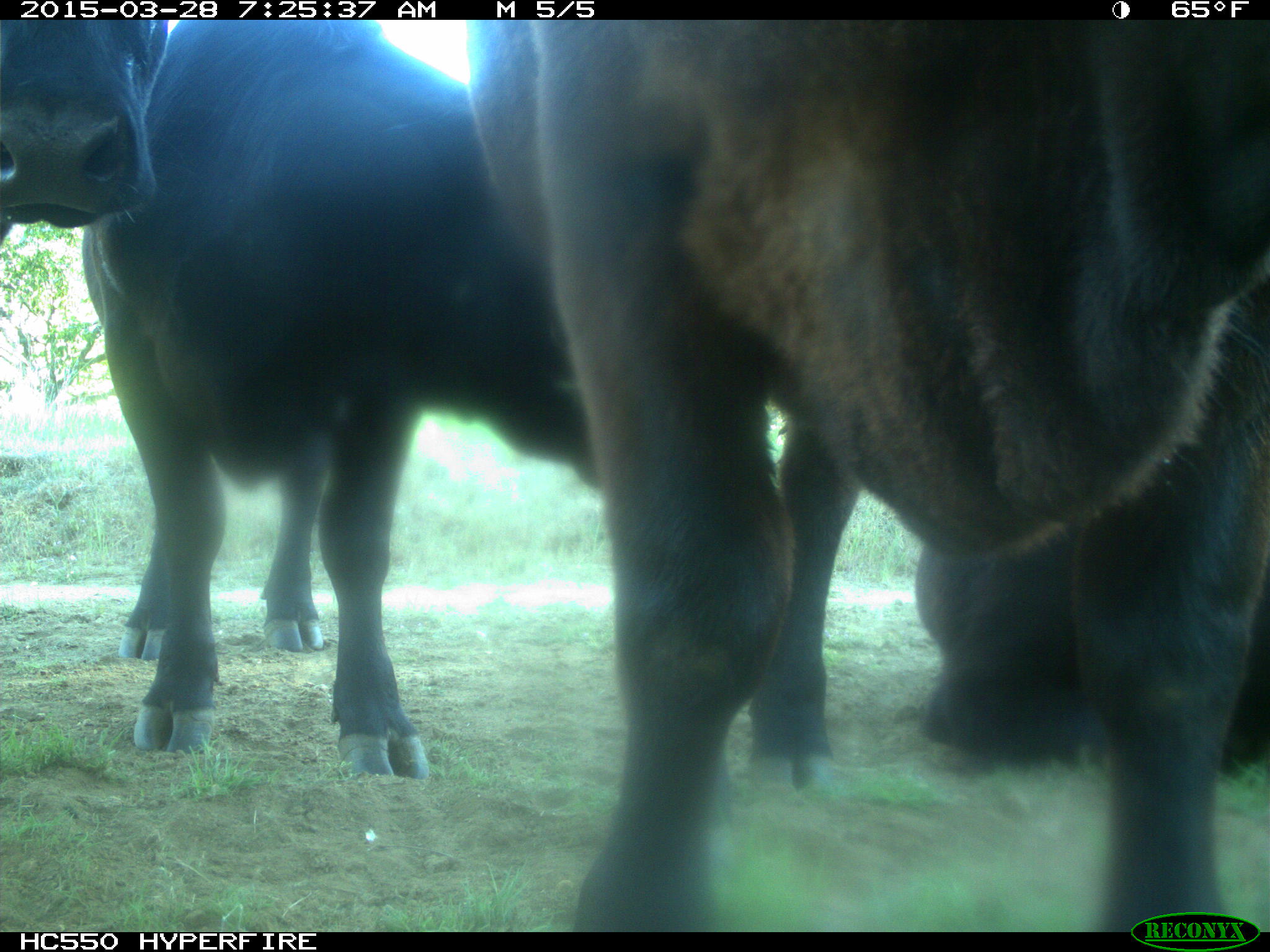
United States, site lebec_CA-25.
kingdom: Animalia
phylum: Chordata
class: Mammalia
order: Artiodactyla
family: Bovidae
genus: Bos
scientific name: Bos taurus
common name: domestic cow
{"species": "Bos taurus (domestic cow)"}